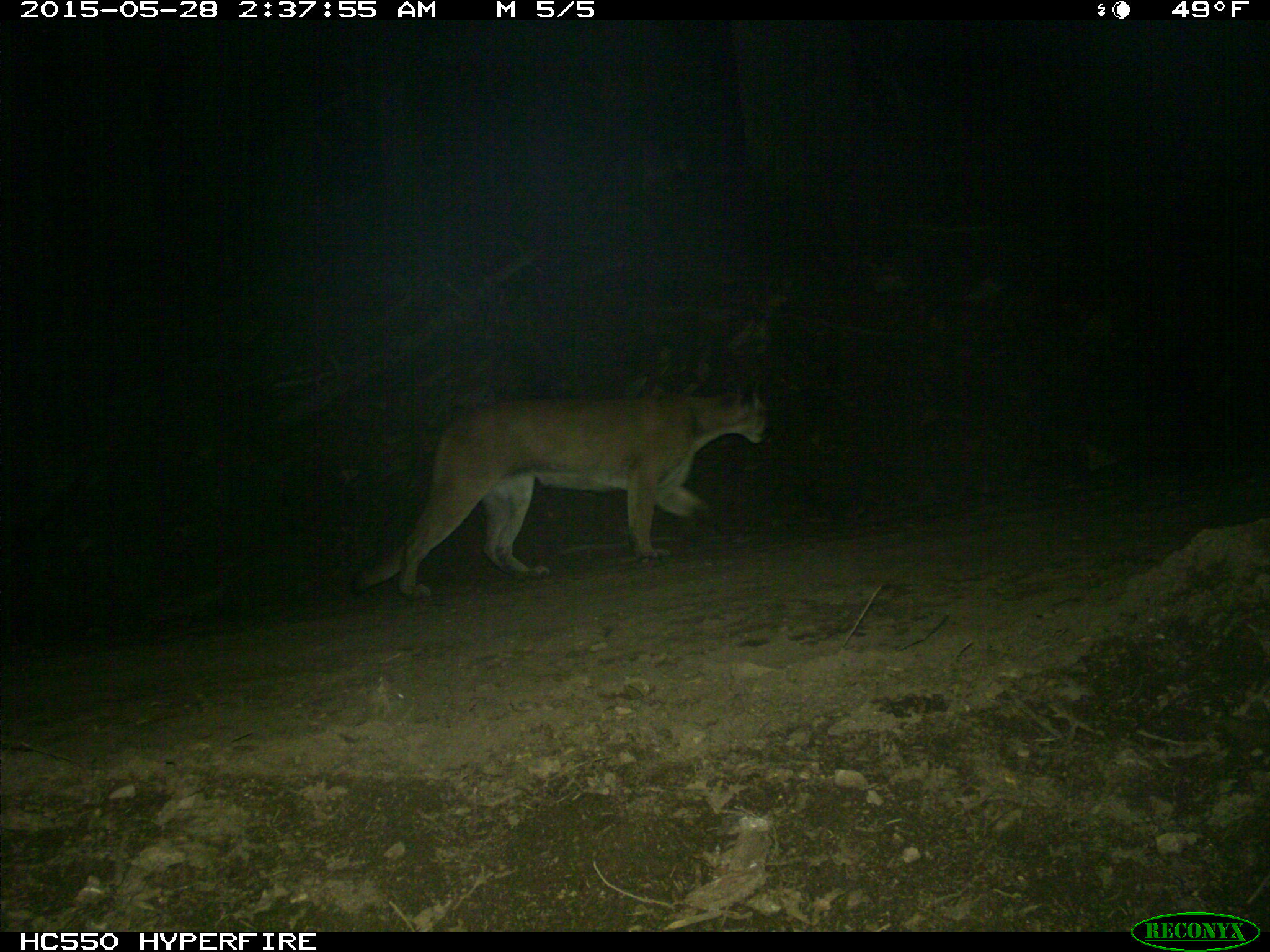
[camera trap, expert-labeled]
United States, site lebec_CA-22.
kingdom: Animalia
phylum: Chordata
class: Mammalia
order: Carnivora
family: Felidae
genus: Puma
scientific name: Puma concolor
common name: mountain lion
Puma concolor (mountain lion).